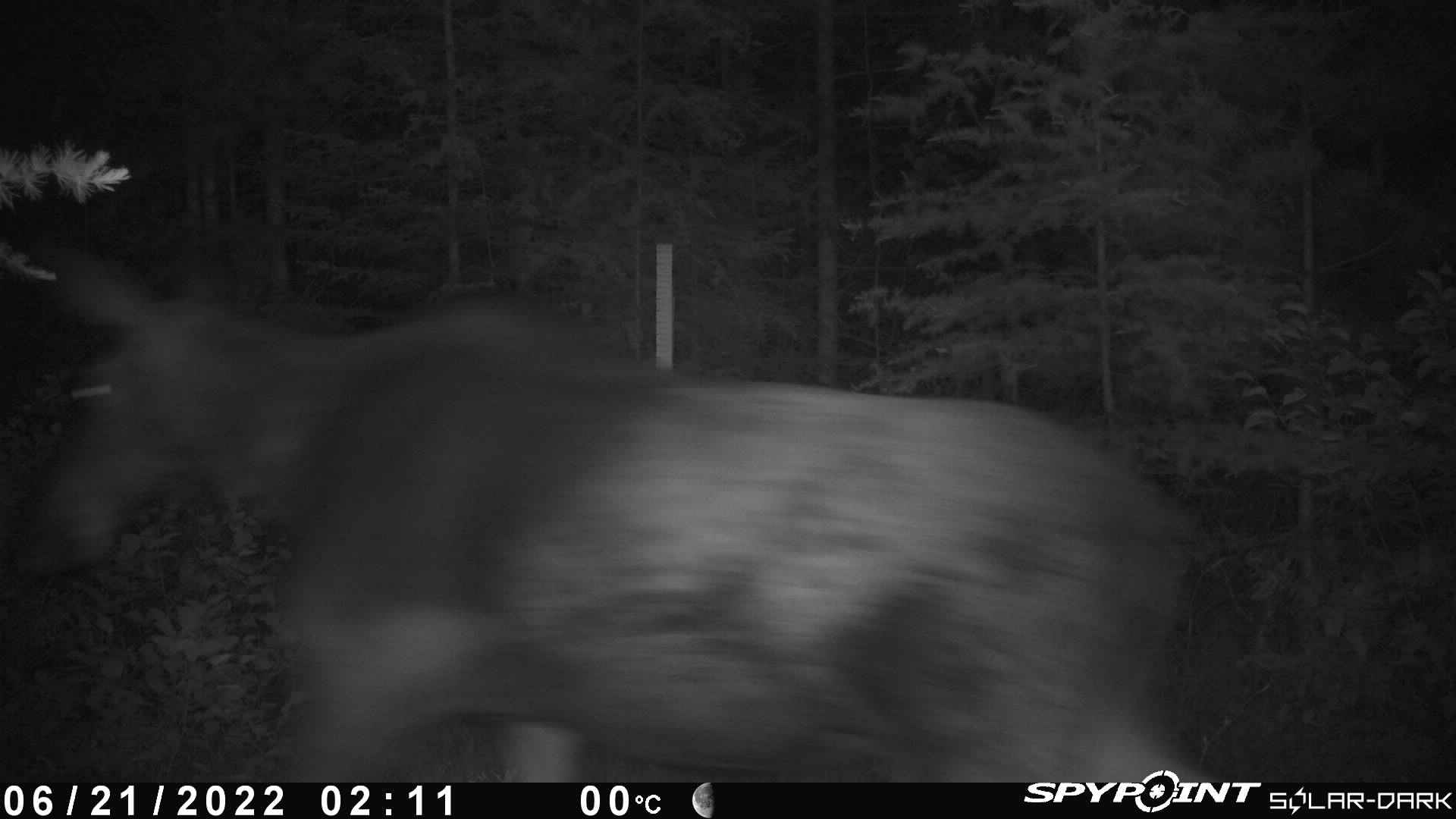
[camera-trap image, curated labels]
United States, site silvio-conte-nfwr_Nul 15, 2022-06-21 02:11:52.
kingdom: Animalia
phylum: Chordata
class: Mammalia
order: Artiodactyla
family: Cervidae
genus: Alces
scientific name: Alces alces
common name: moose